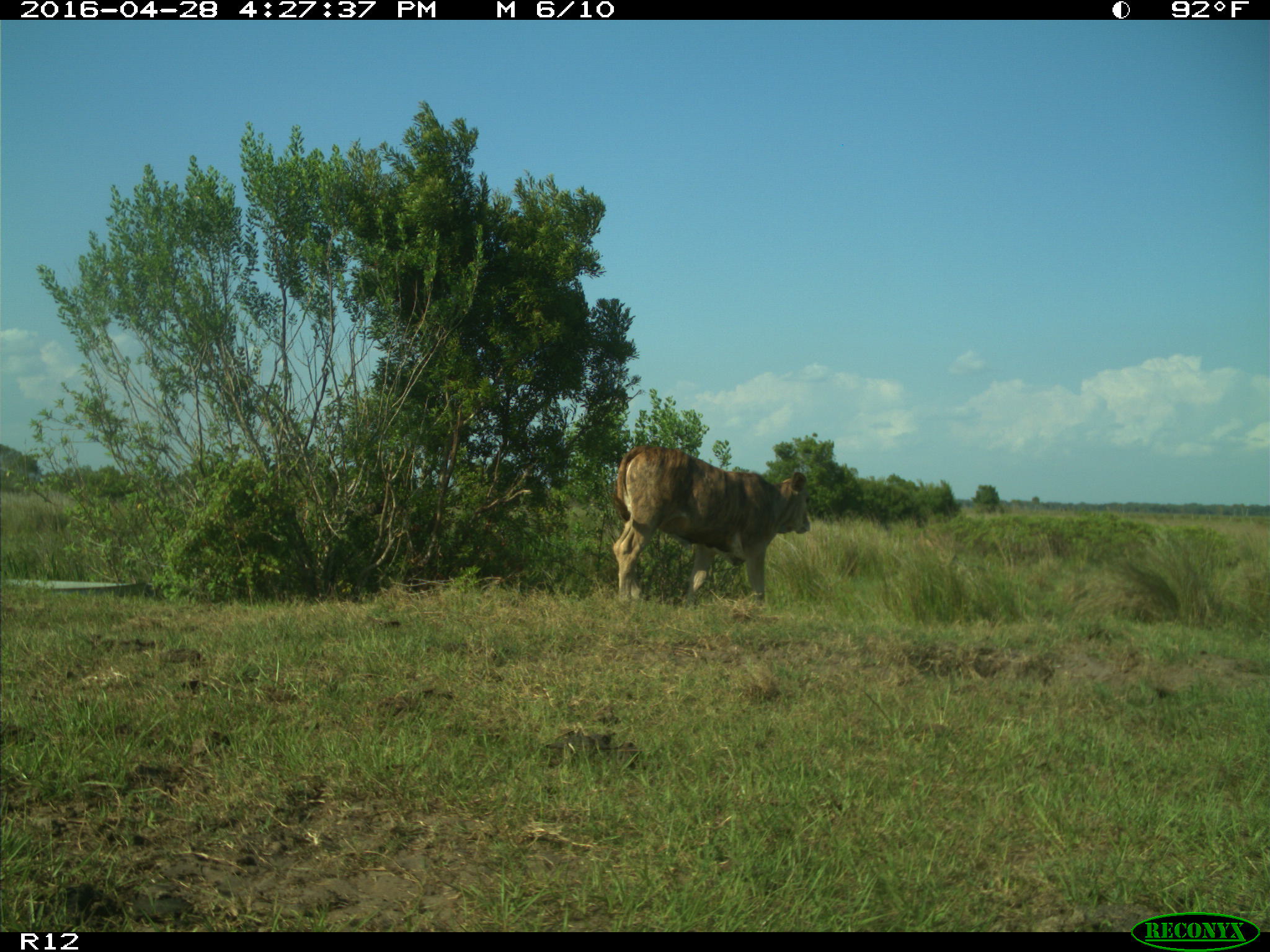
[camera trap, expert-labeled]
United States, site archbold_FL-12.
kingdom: Animalia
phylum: Chordata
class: Mammalia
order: Artiodactyla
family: Bovidae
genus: Bos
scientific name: Bos taurus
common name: domestic cow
Bos taurus (domestic cow).